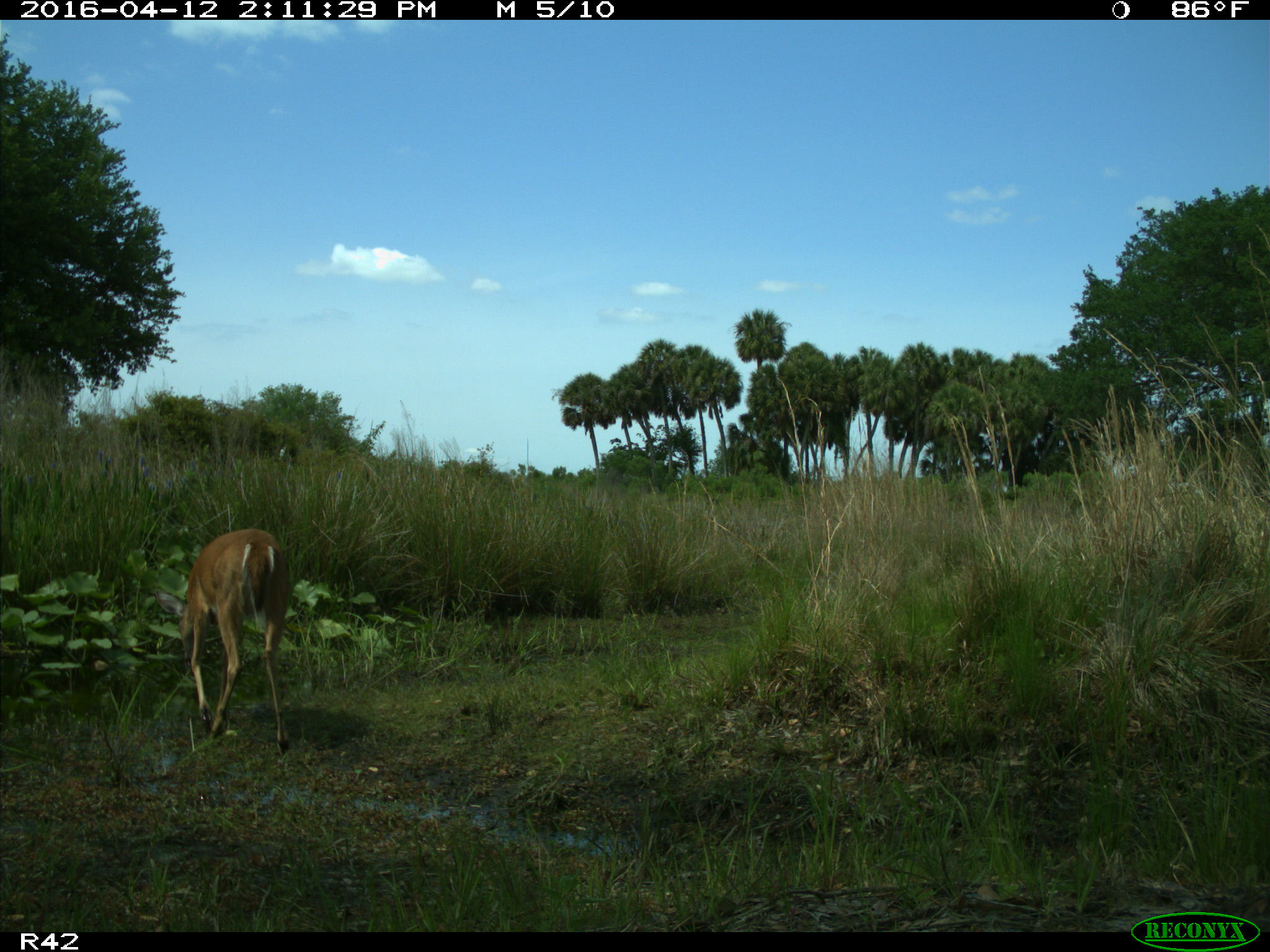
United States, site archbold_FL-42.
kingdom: Animalia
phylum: Chordata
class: Mammalia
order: Artiodactyla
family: Cervidae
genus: Odocoileus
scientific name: Odocoileus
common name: deer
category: unidentified deer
Unidentified deer (deer) (Odocoileus).